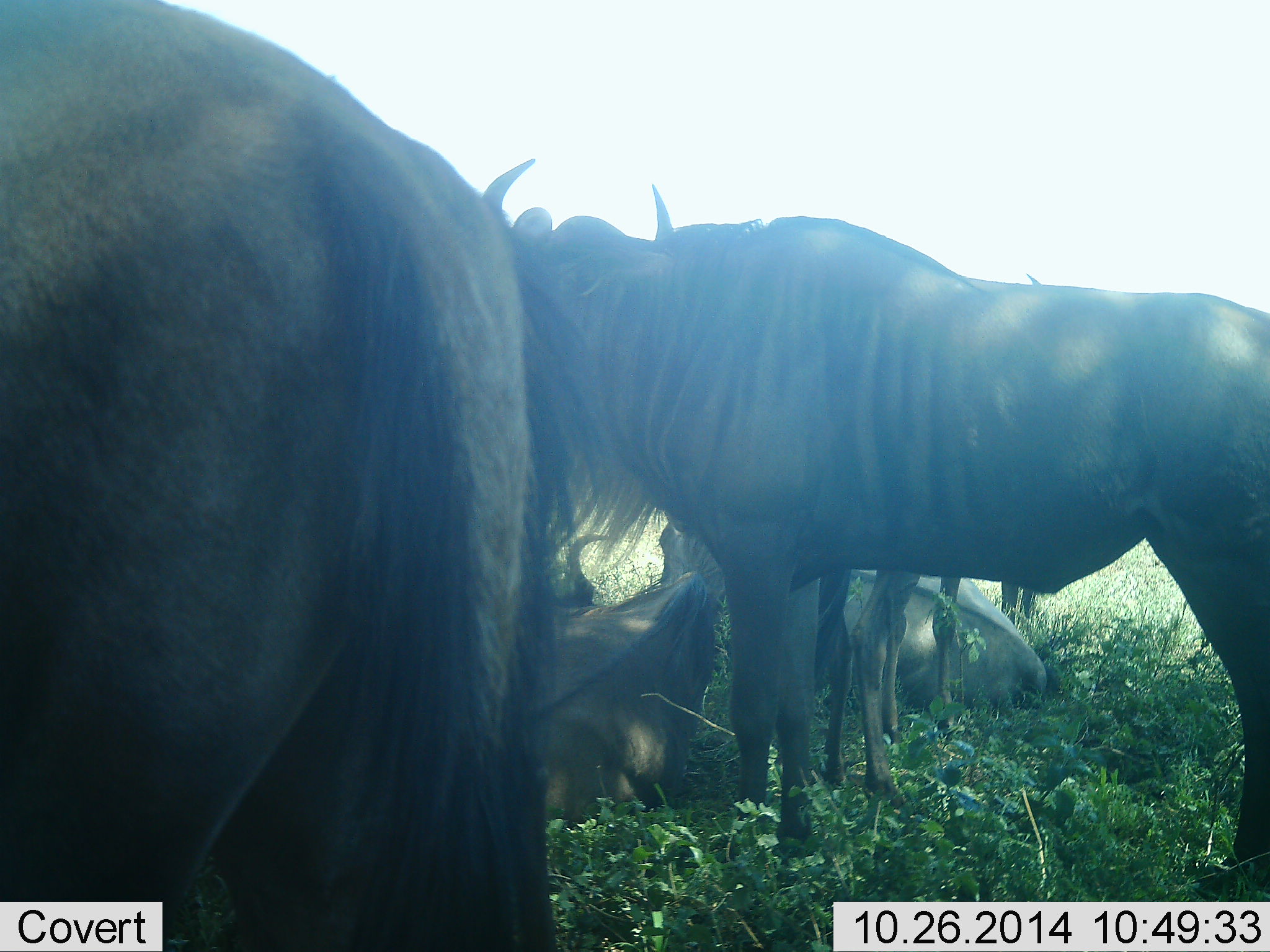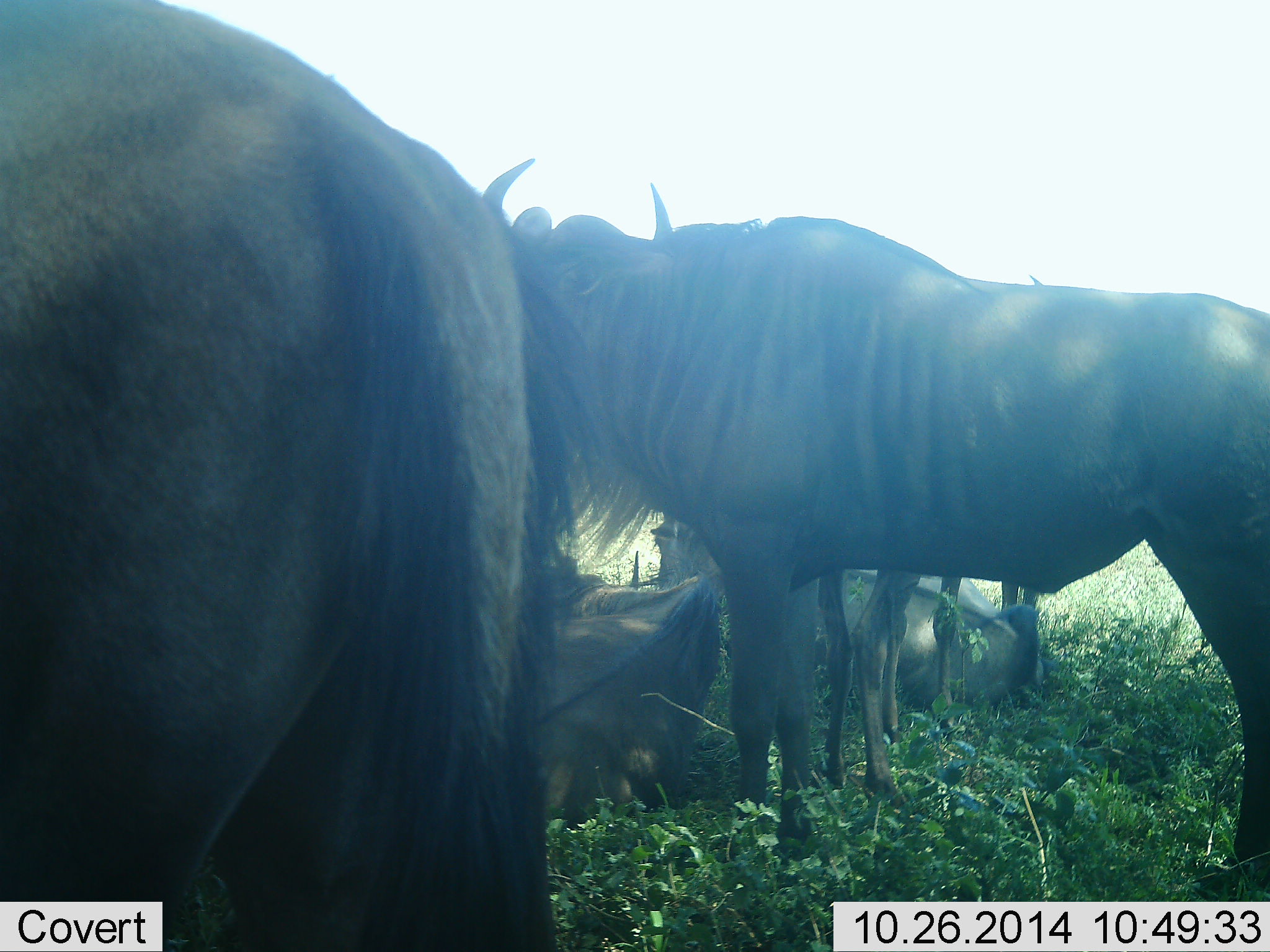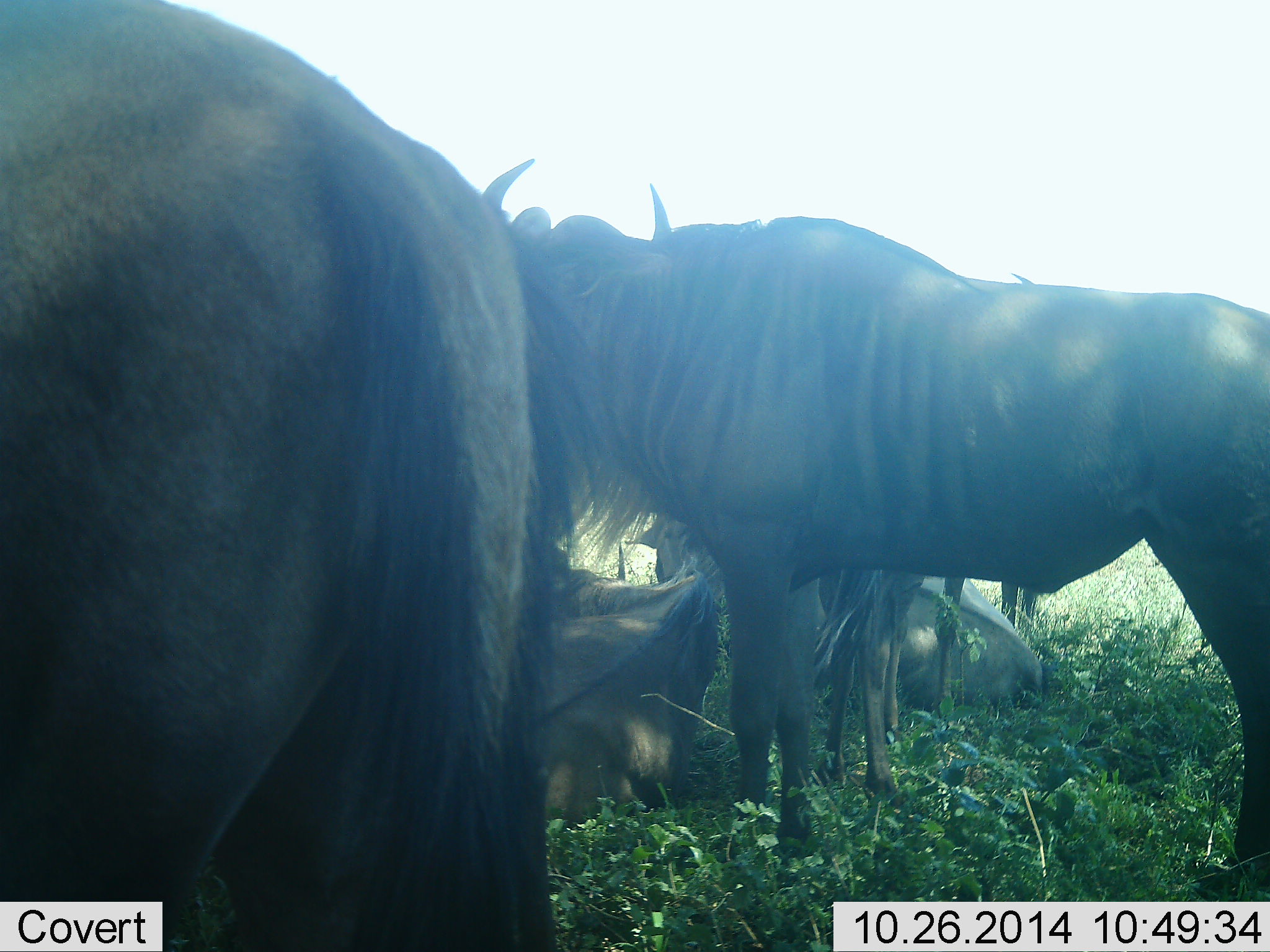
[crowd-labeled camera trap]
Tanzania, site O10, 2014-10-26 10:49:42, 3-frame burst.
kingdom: Animalia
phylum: Chordata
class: Mammalia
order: Artiodactyla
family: Bovidae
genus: Connochaetes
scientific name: Connochaetes taurinus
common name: blue wildebeest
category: wildebeest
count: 6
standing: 100%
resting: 100%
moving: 0%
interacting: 0%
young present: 0%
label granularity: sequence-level